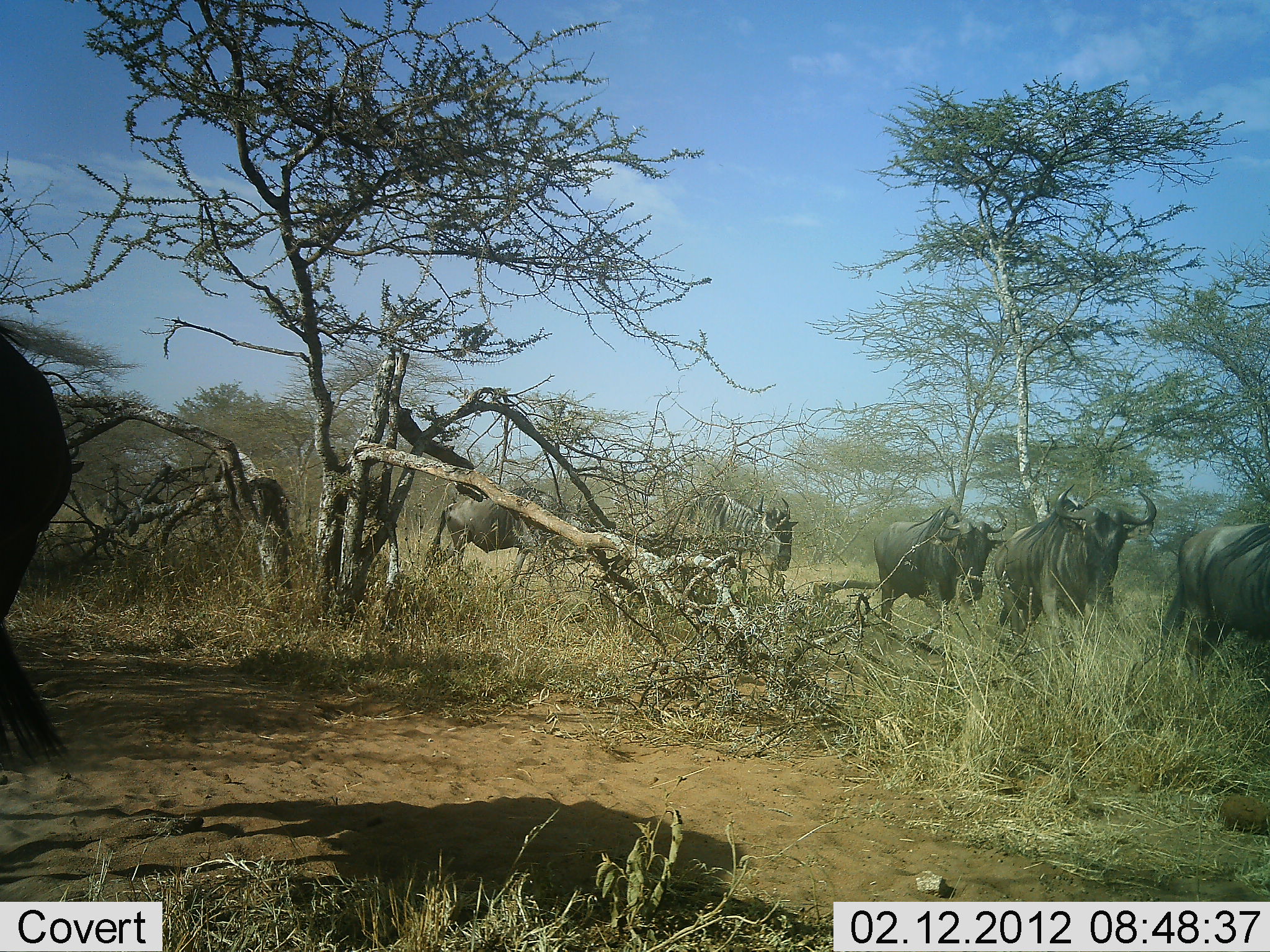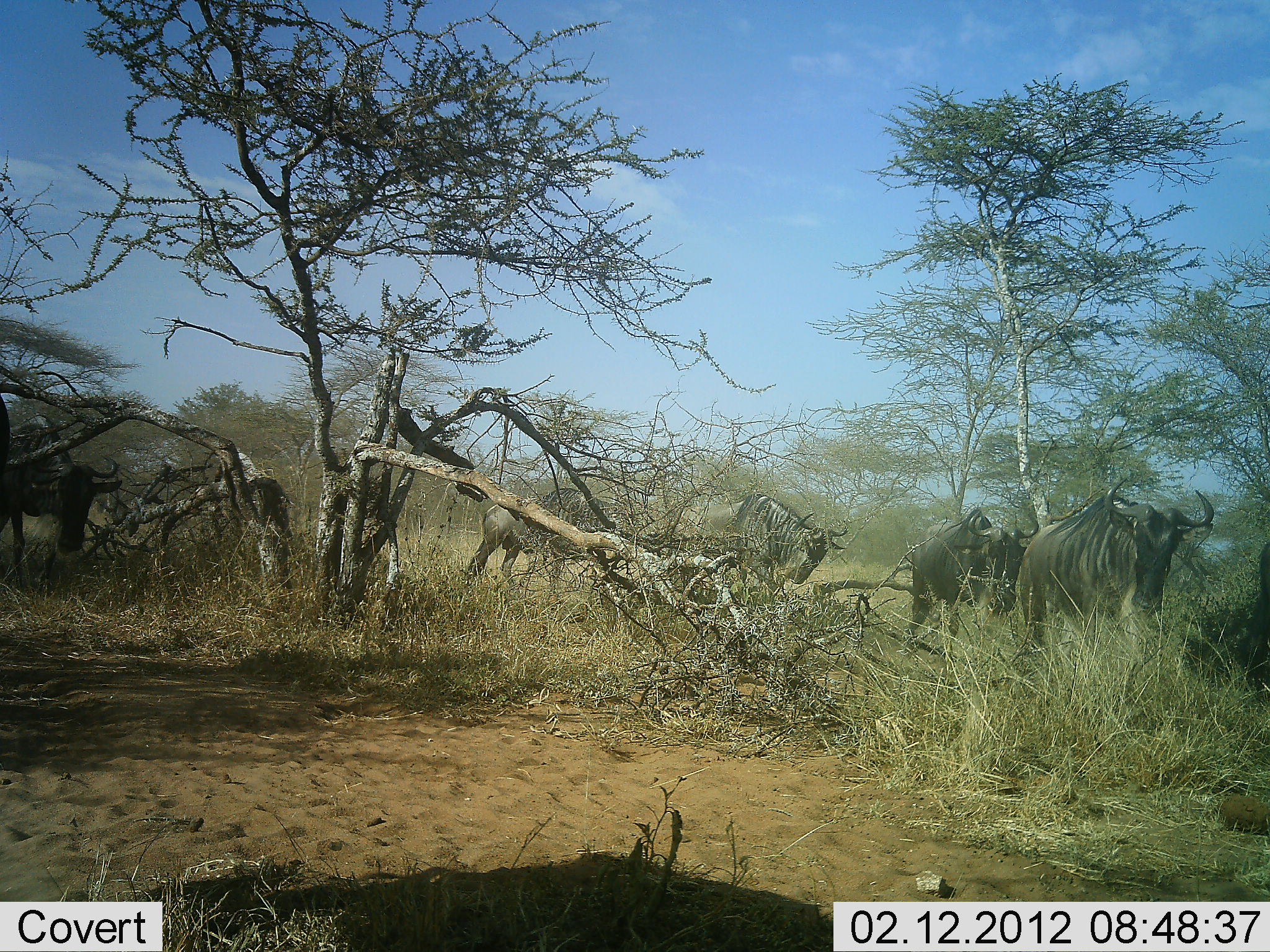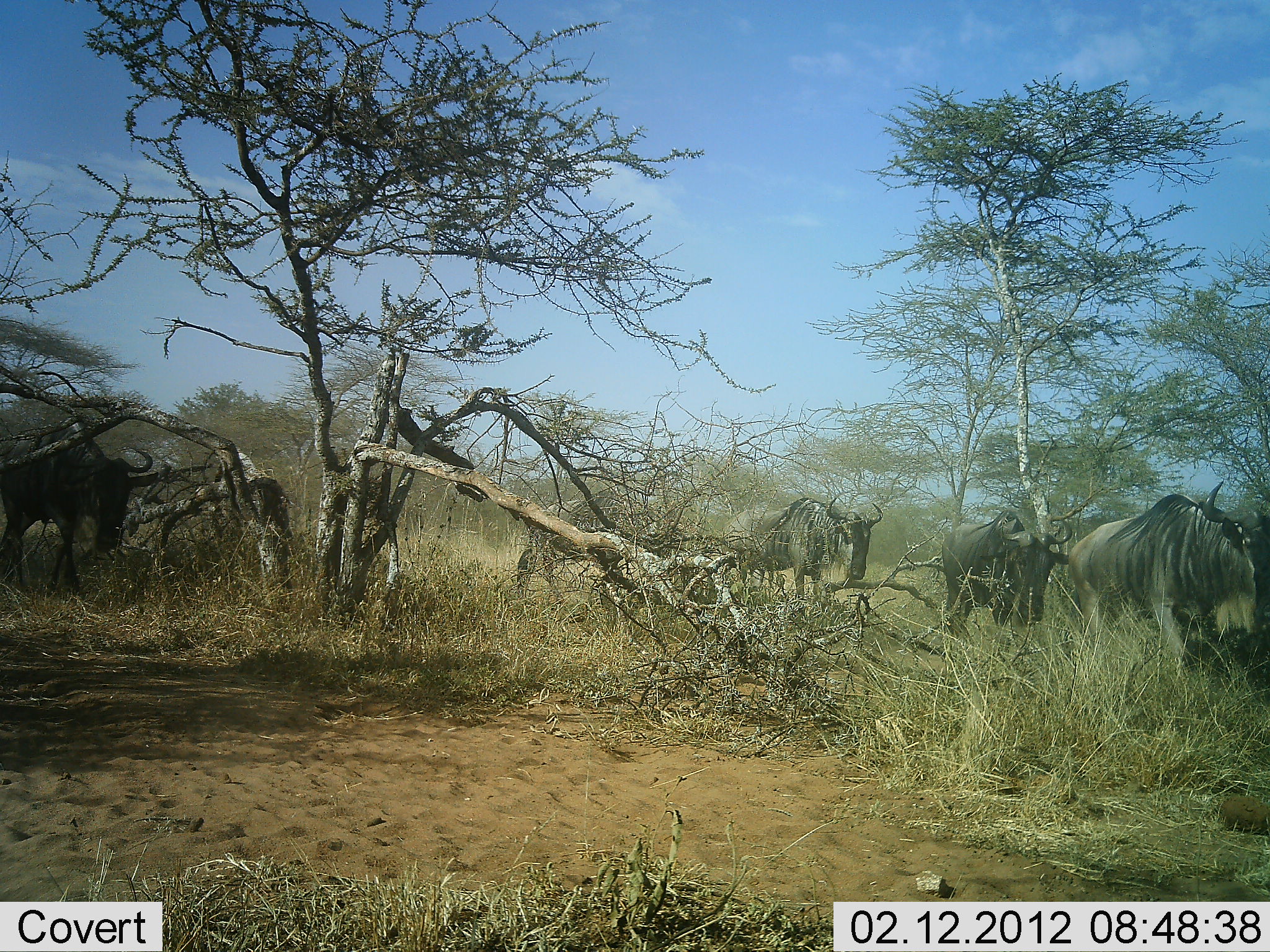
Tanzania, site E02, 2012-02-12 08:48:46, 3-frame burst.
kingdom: Animalia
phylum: Chordata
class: Mammalia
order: Artiodactyla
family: Bovidae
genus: Connochaetes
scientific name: Connochaetes taurinus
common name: blue wildebeest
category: wildebeest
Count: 7.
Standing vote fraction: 6%.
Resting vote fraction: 0%.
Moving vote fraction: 100%.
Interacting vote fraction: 0%.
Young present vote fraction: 0%.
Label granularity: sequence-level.